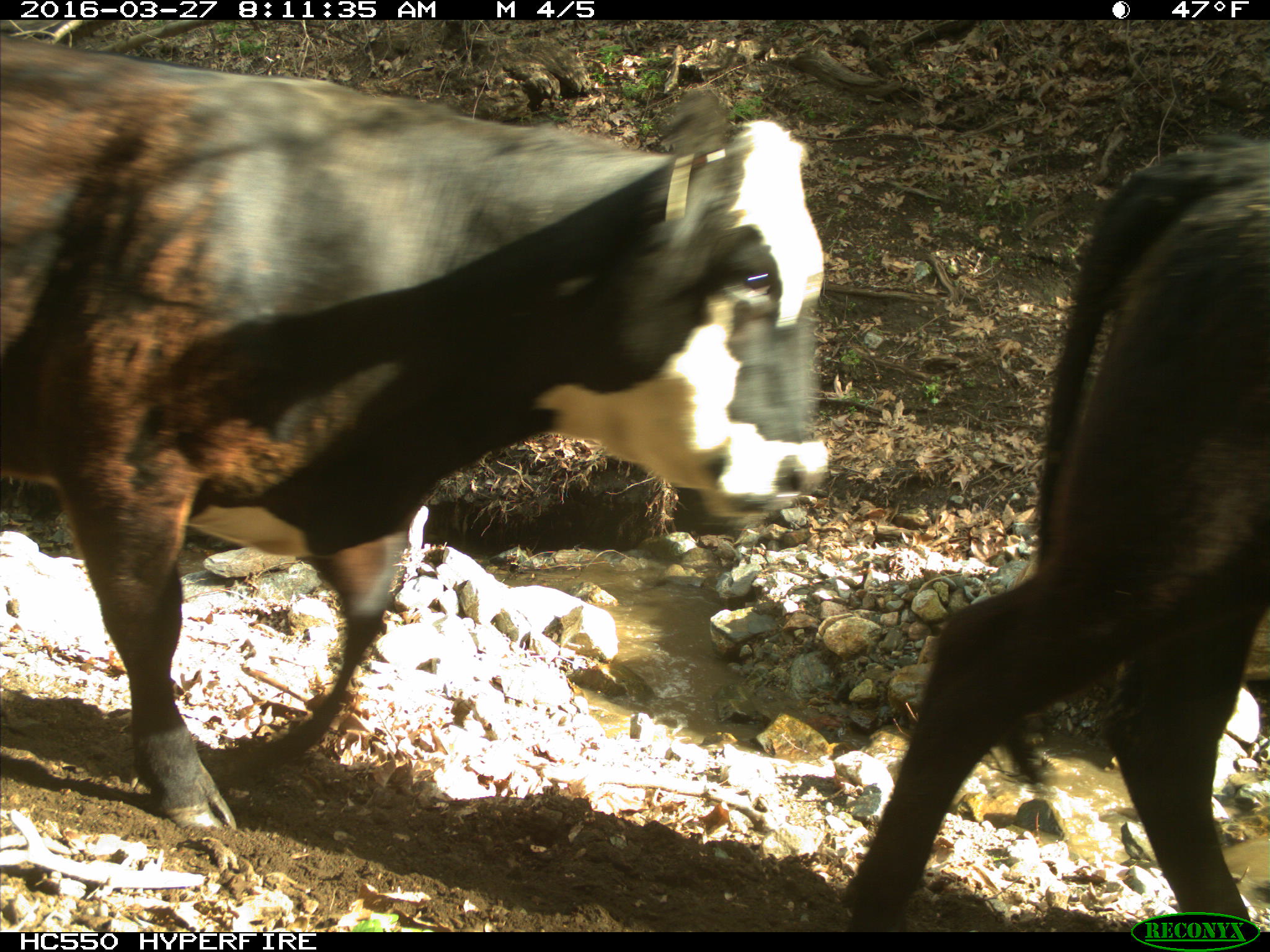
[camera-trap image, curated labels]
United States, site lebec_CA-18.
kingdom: Animalia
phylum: Chordata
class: Mammalia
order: Artiodactyla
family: Bovidae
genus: Bos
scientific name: Bos taurus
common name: domestic cow